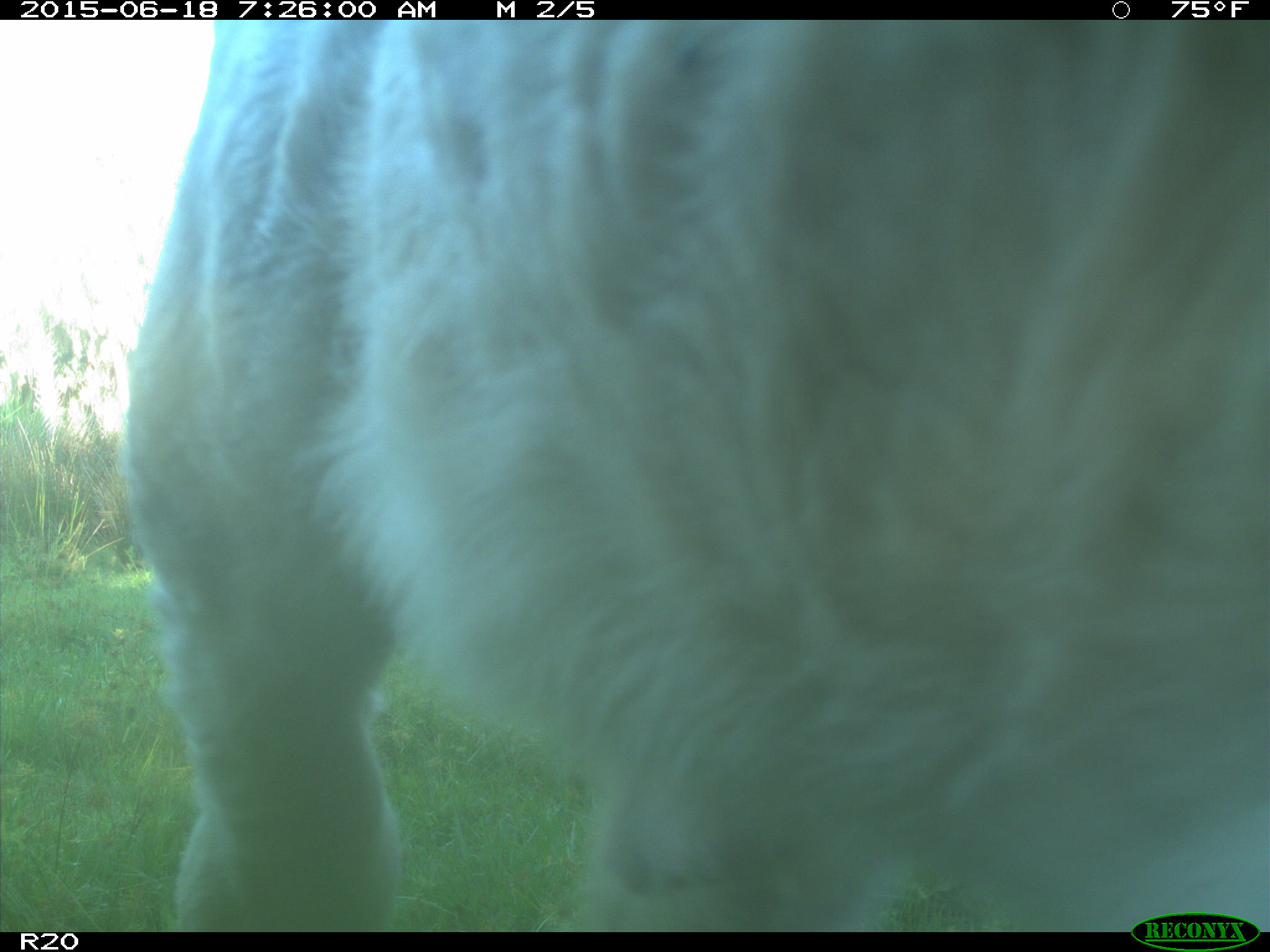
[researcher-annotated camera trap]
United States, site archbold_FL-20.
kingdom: Animalia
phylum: Chordata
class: Mammalia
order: Artiodactyla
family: Bovidae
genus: Bos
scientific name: Bos taurus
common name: domestic cow